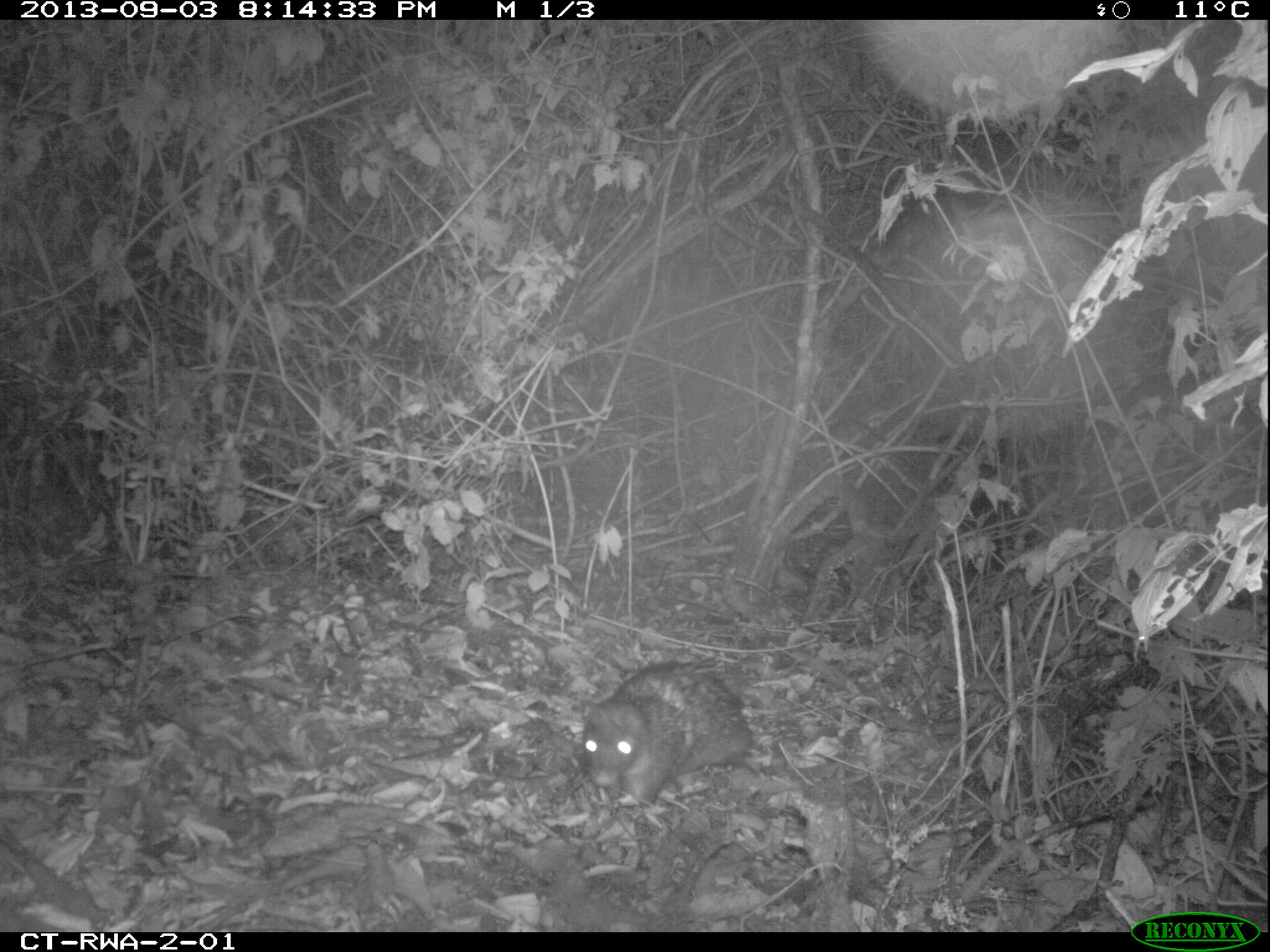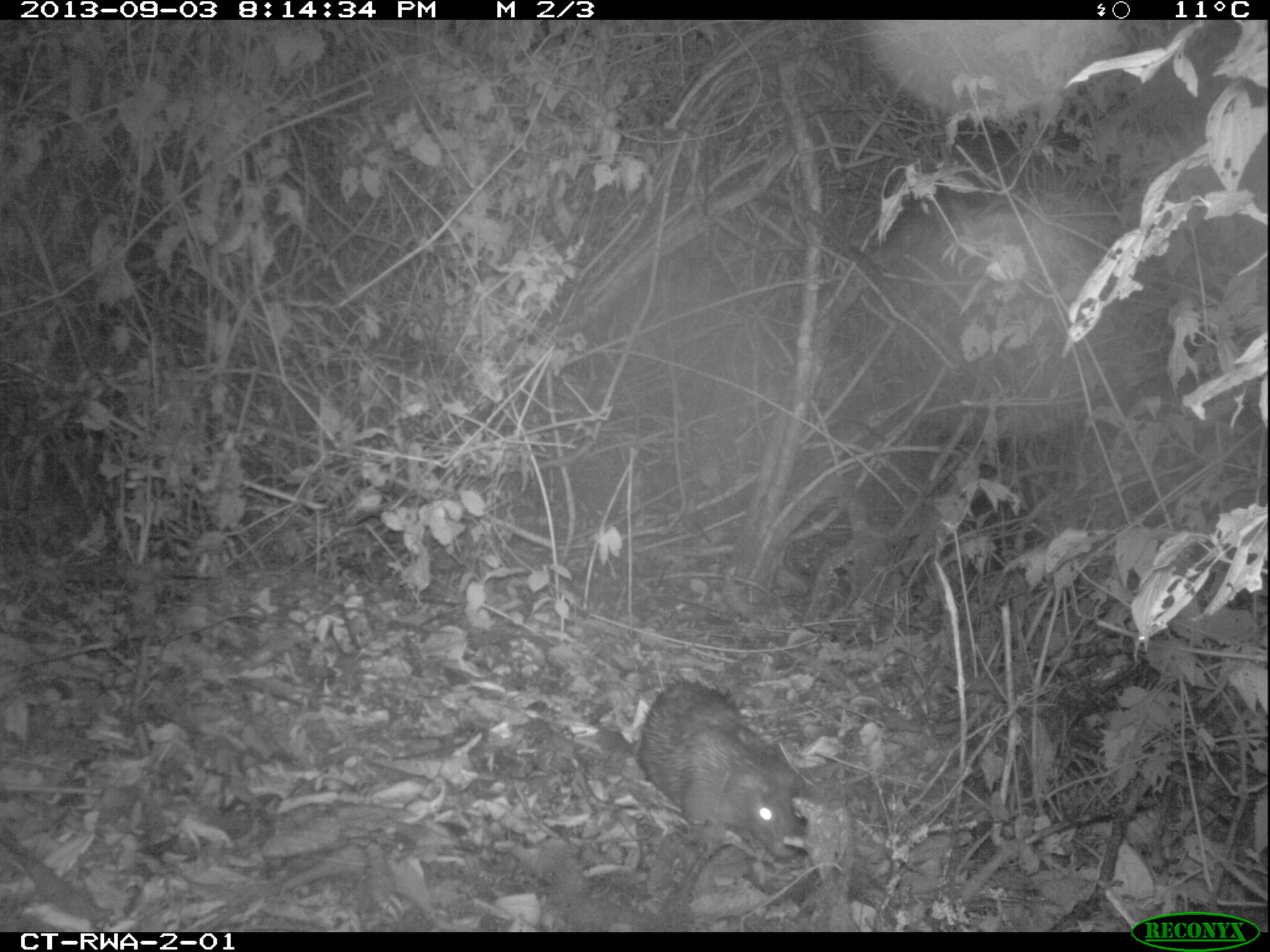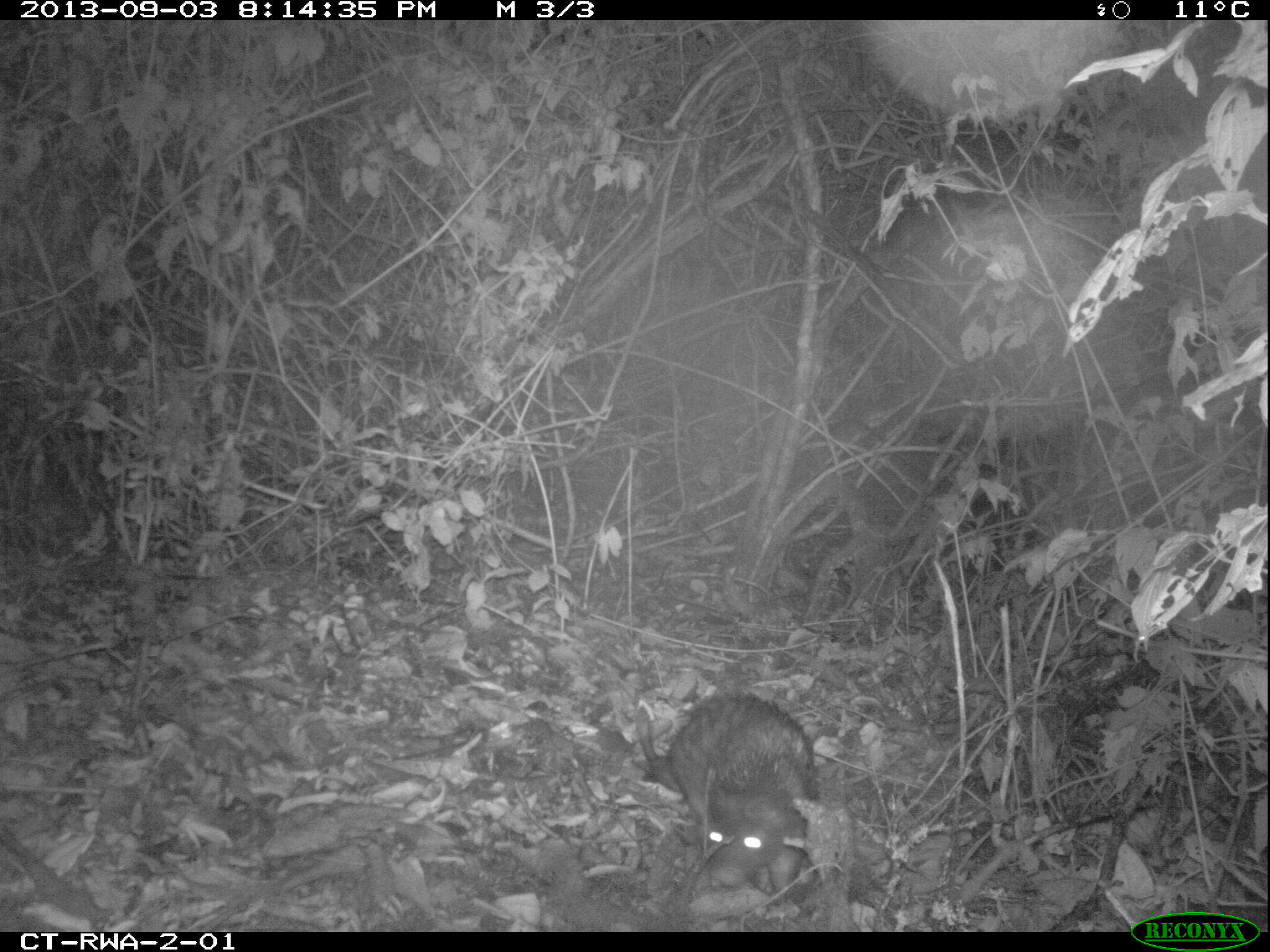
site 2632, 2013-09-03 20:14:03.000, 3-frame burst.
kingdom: Animalia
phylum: Chordata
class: Mammalia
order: Rodentia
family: Hystricidae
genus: Atherurus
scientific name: Atherurus africanus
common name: african brush-tailed porcupine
Atherurus africanus (african brush-tailed porcupine), count 1.